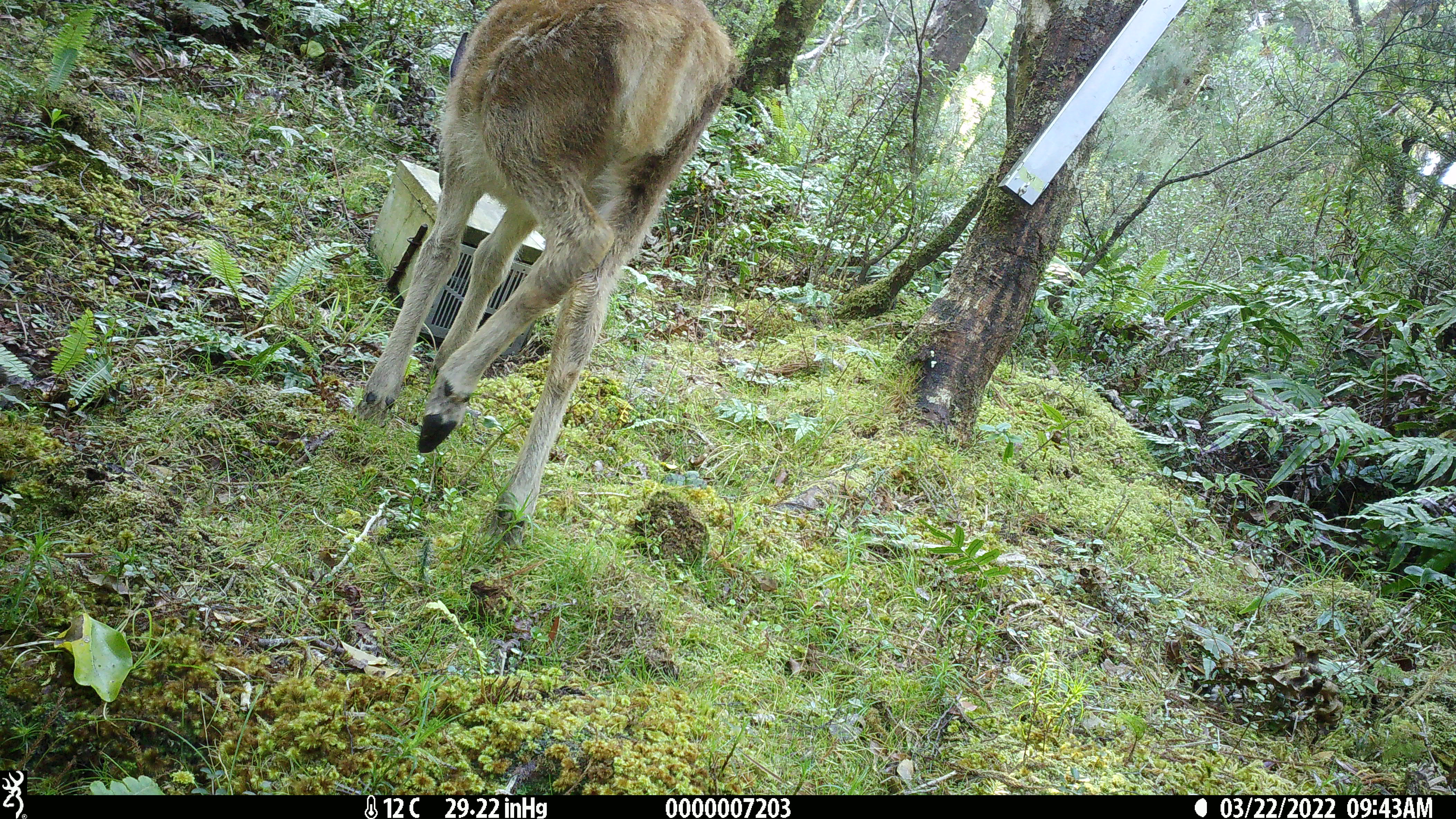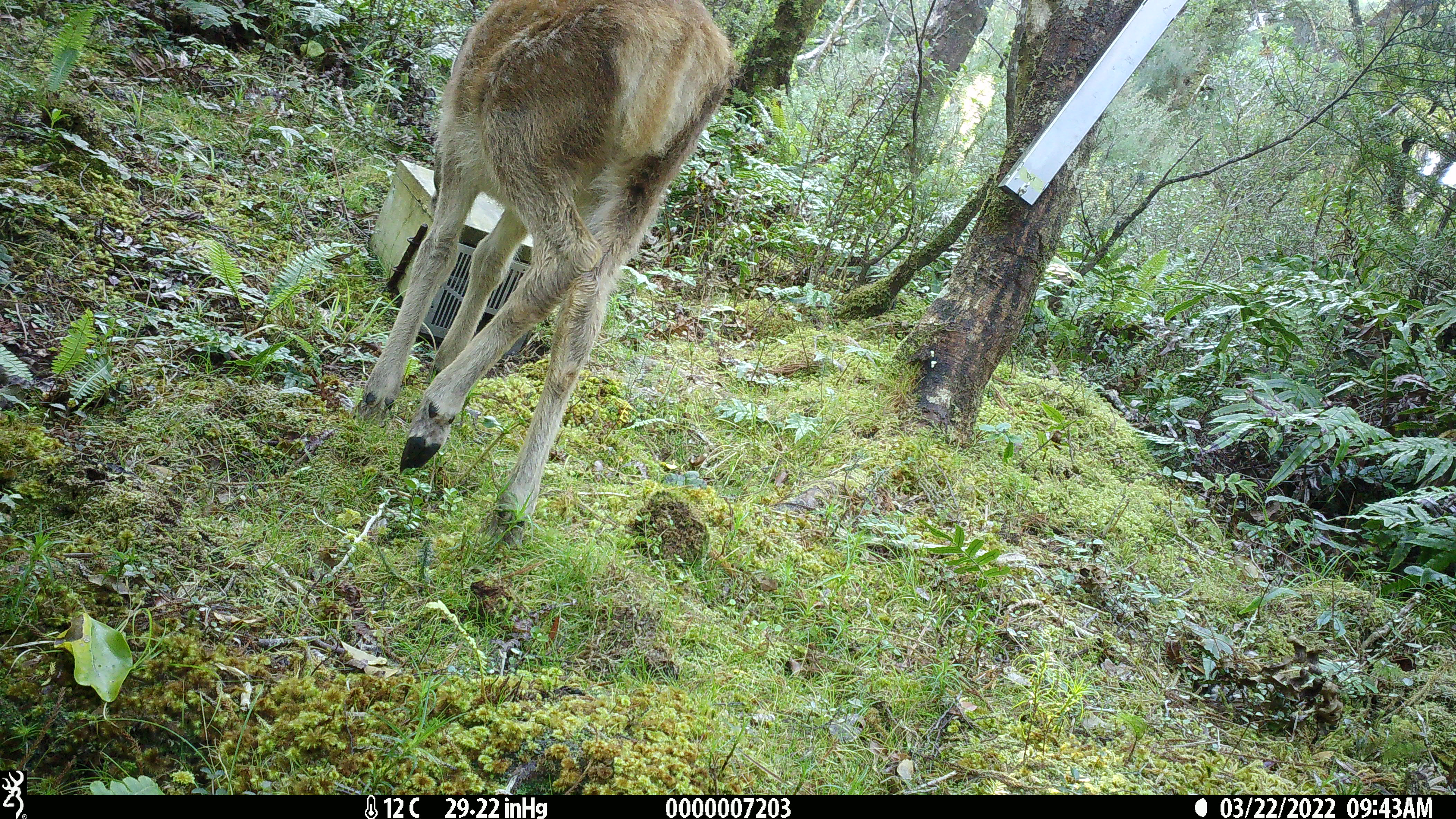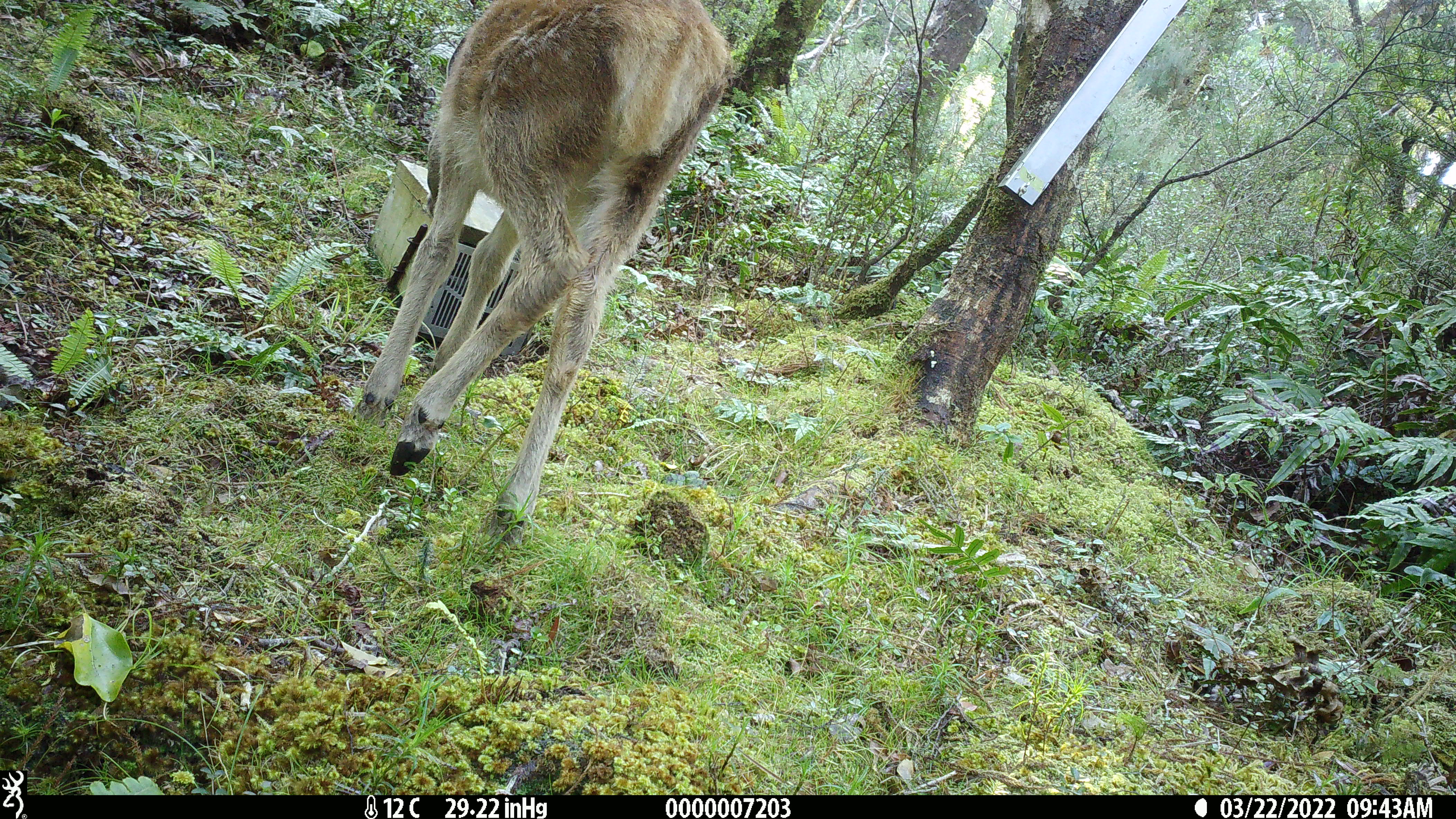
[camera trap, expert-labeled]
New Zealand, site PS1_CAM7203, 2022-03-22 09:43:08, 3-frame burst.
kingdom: Animalia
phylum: Chordata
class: Mammalia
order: Artiodactyla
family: Cervidae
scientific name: Cervidae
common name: deer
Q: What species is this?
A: Deer (Cervidae).